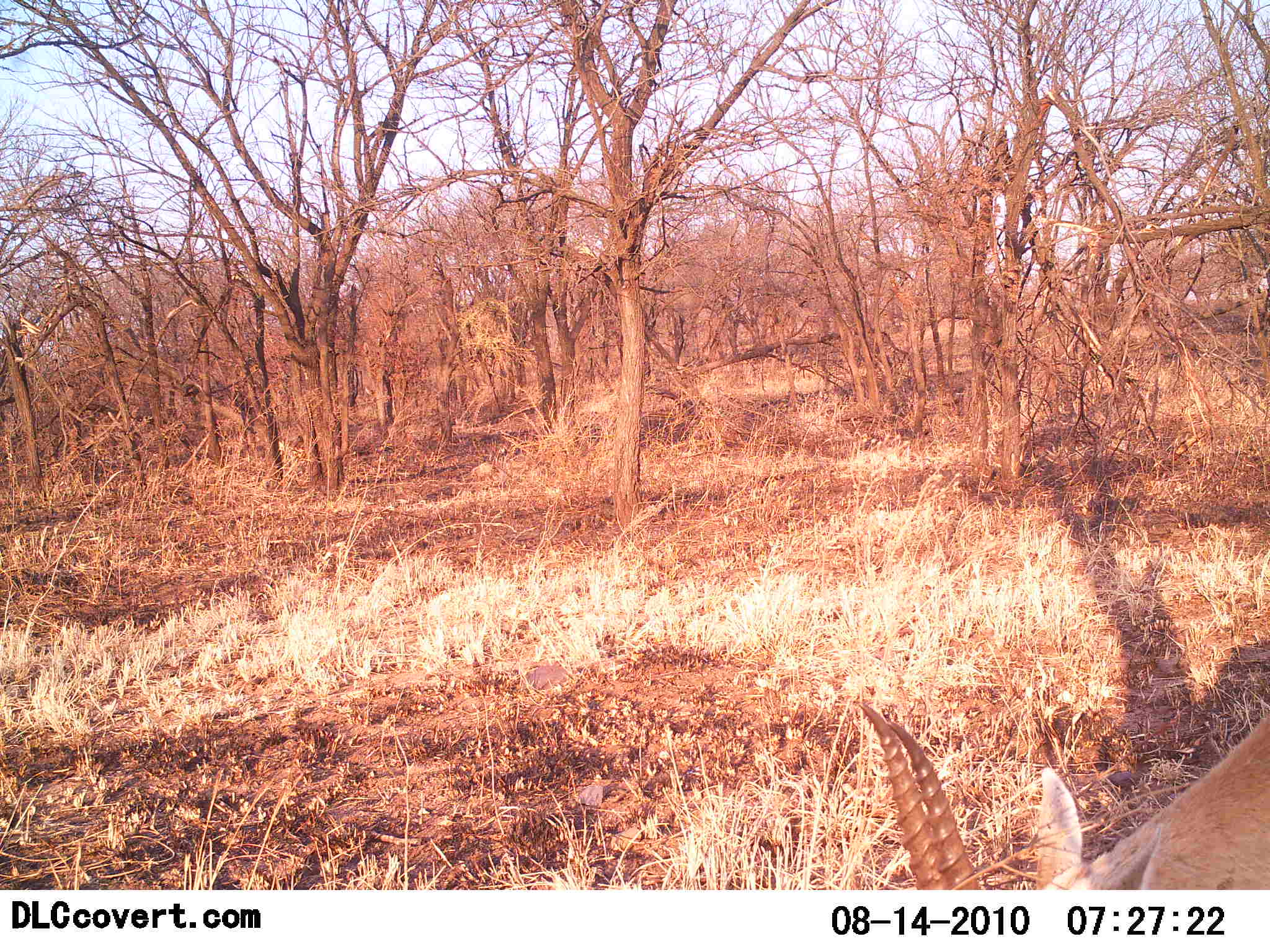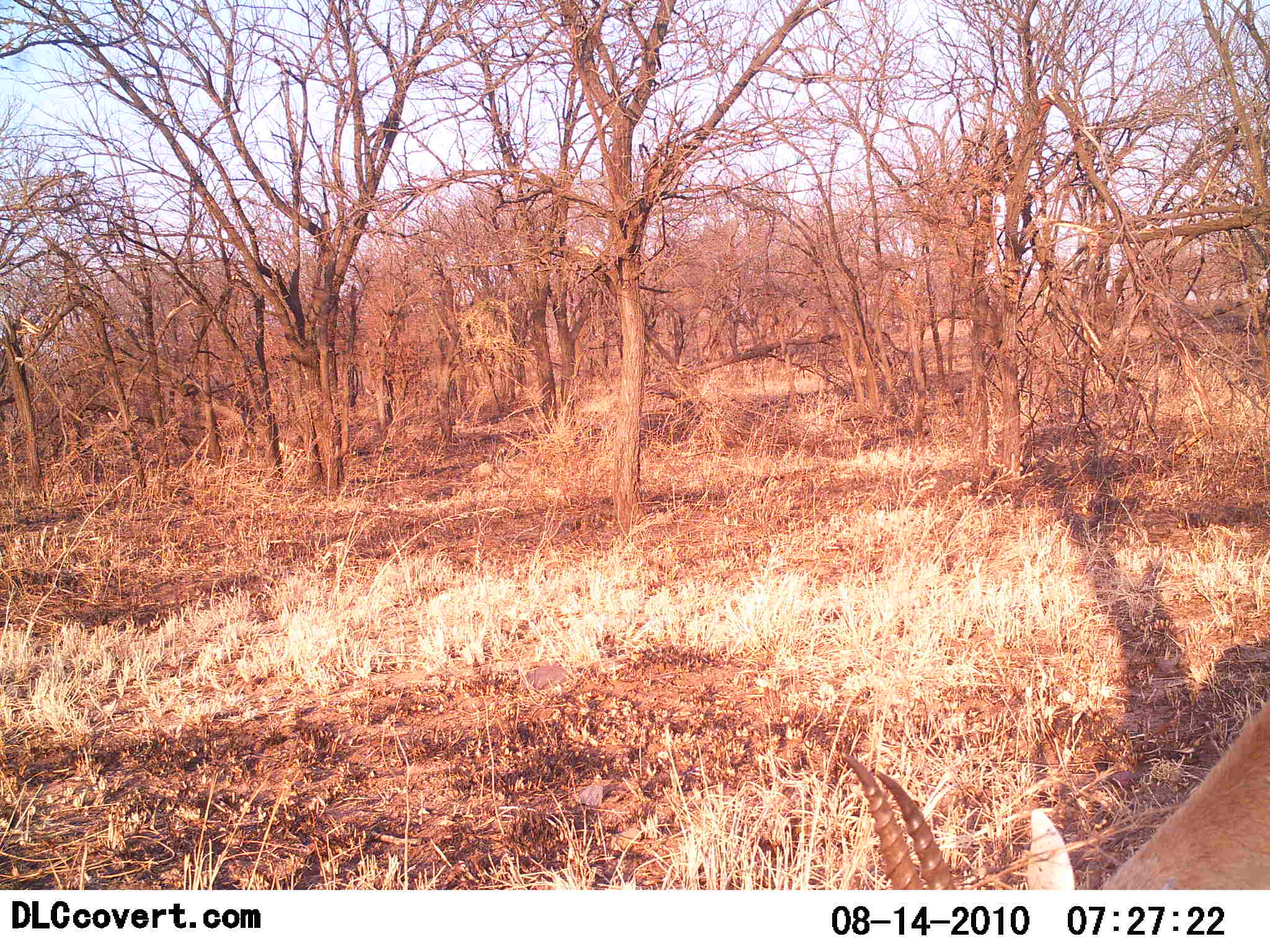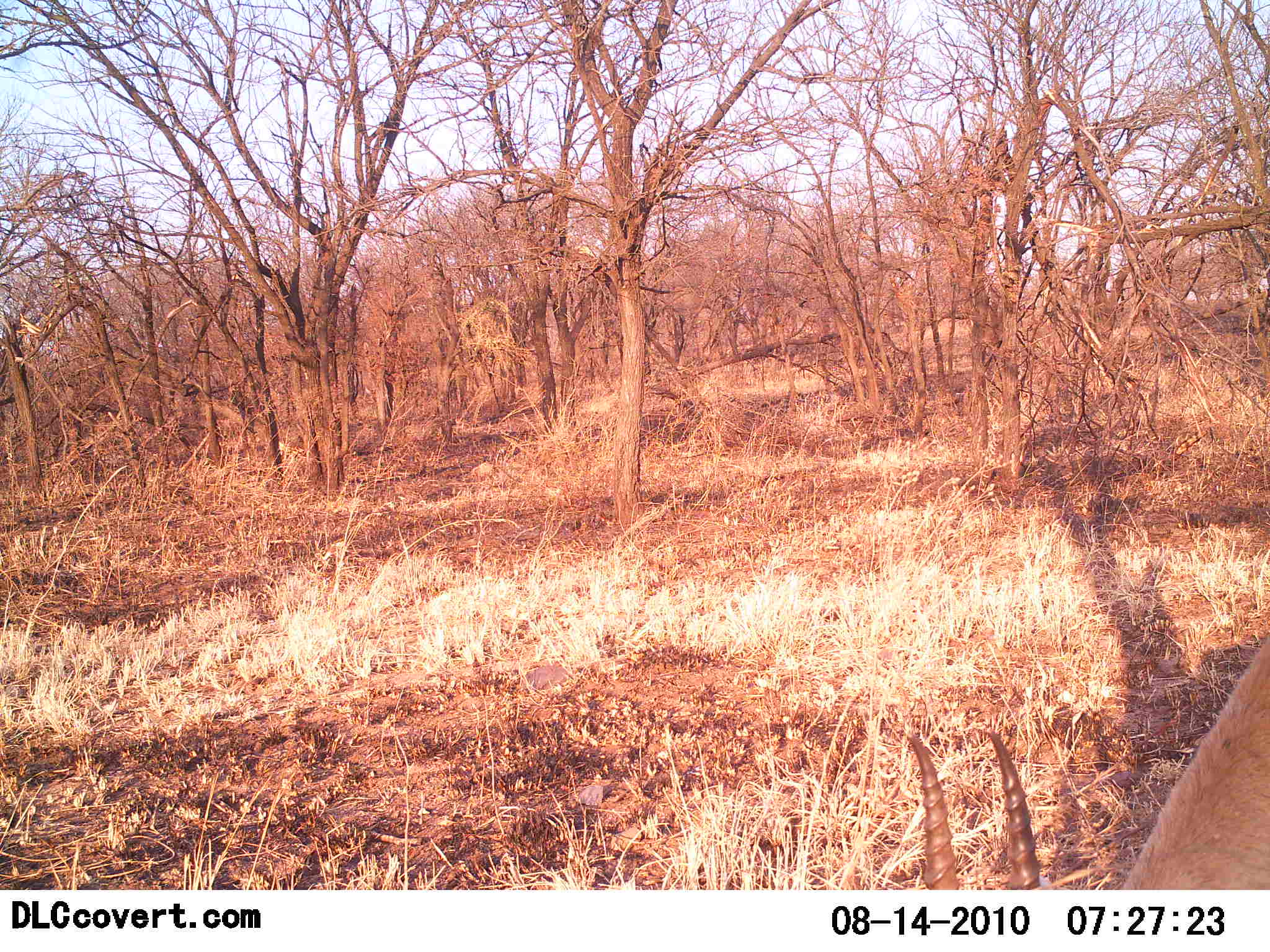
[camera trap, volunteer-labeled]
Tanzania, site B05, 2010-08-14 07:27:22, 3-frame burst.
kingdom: Animalia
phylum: Chordata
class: Mammalia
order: Artiodactyla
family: Bovidae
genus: Eudorcas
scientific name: Eudorcas thomsonii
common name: thomson's gazelle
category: gazellethomsons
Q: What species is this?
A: Gazellethomsons (thomson's gazelle) (Eudorcas thomsonii).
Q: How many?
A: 1.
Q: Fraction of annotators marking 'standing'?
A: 0%.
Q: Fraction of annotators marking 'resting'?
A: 0%.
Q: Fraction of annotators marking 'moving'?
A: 9%.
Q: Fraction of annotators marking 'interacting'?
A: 0%.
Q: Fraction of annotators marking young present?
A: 0%.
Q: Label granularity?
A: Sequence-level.